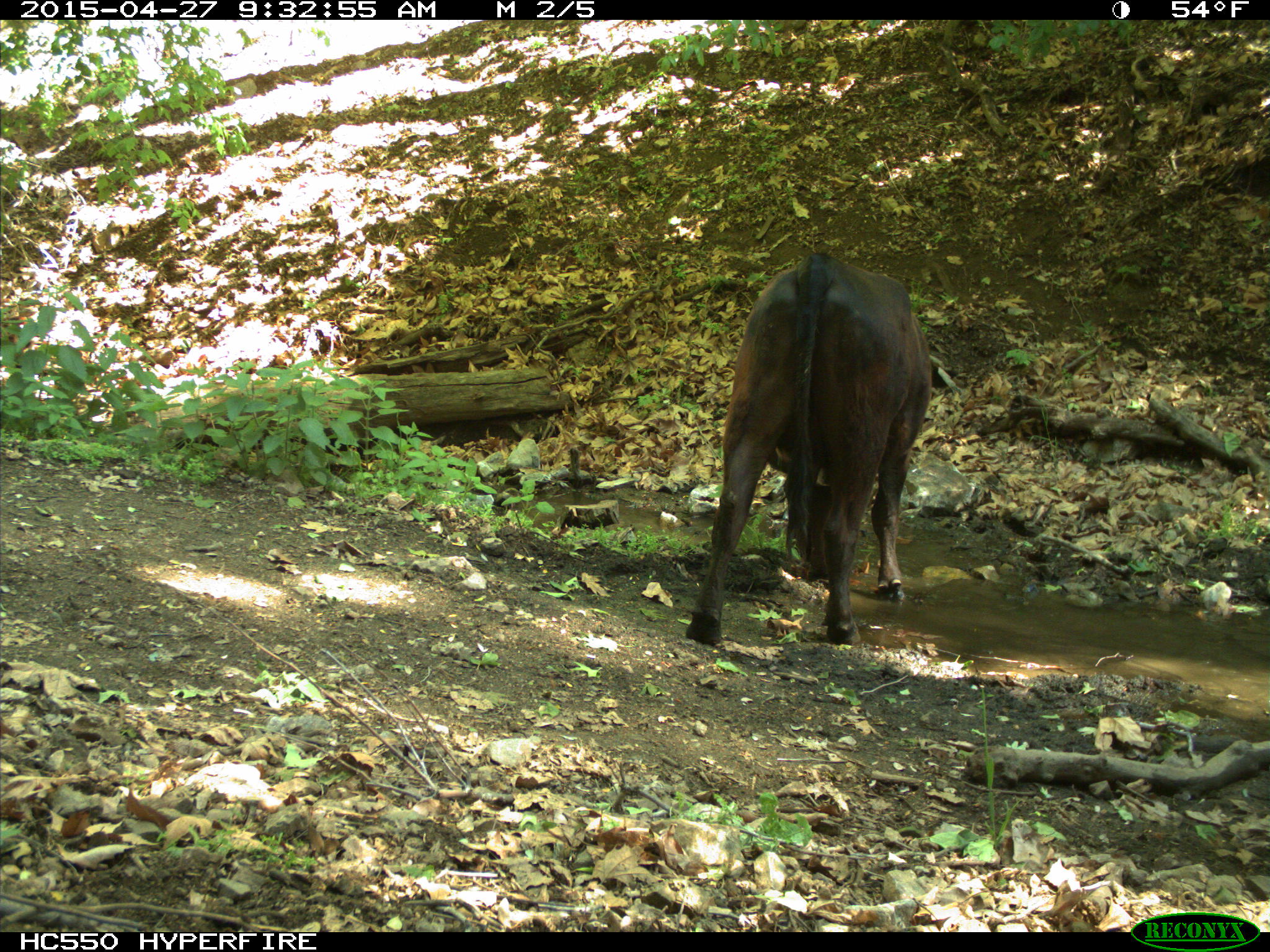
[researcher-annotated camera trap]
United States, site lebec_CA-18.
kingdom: Animalia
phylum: Chordata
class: Mammalia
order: Artiodactyla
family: Bovidae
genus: Bos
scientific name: Bos taurus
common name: domestic cow